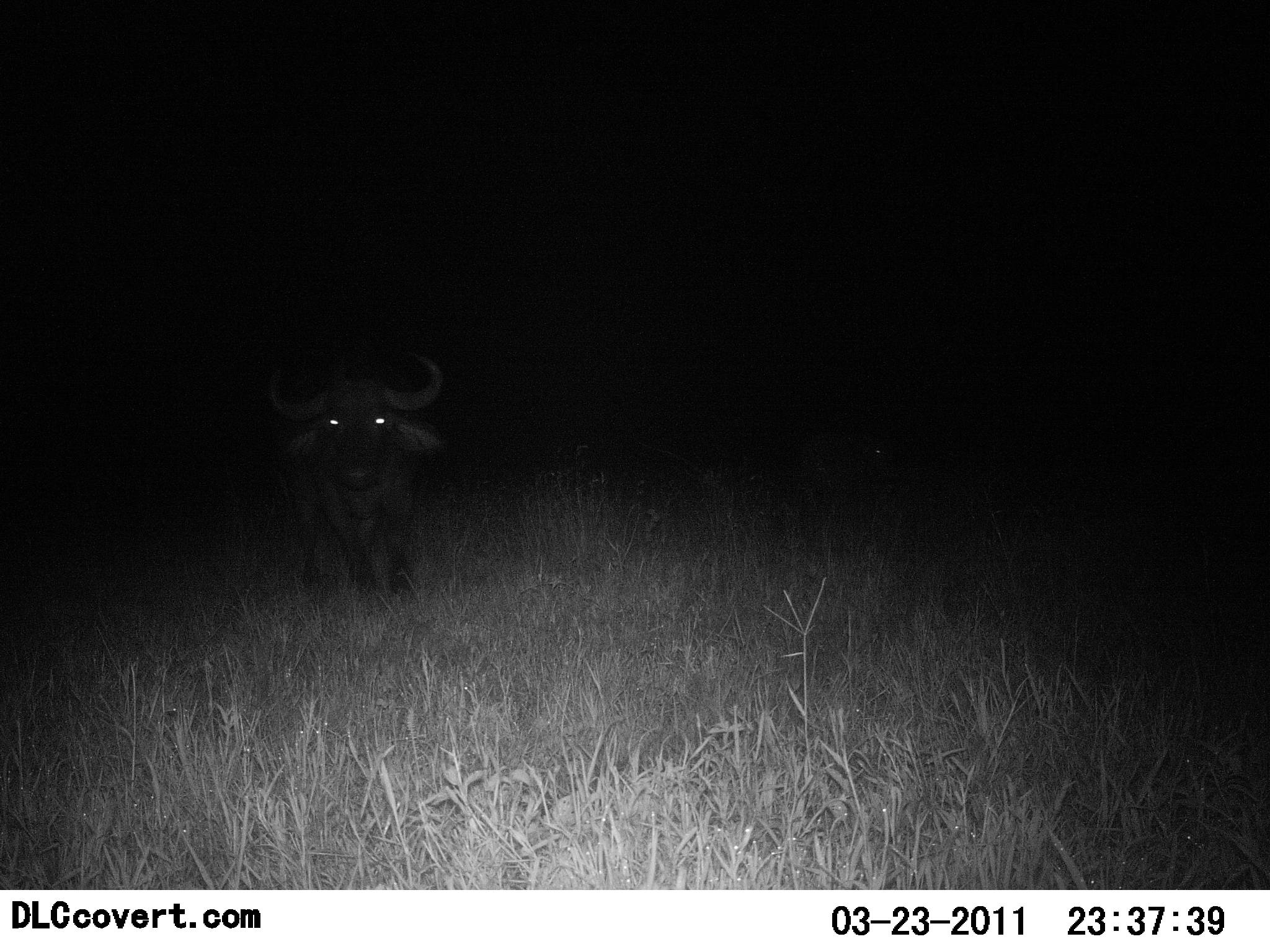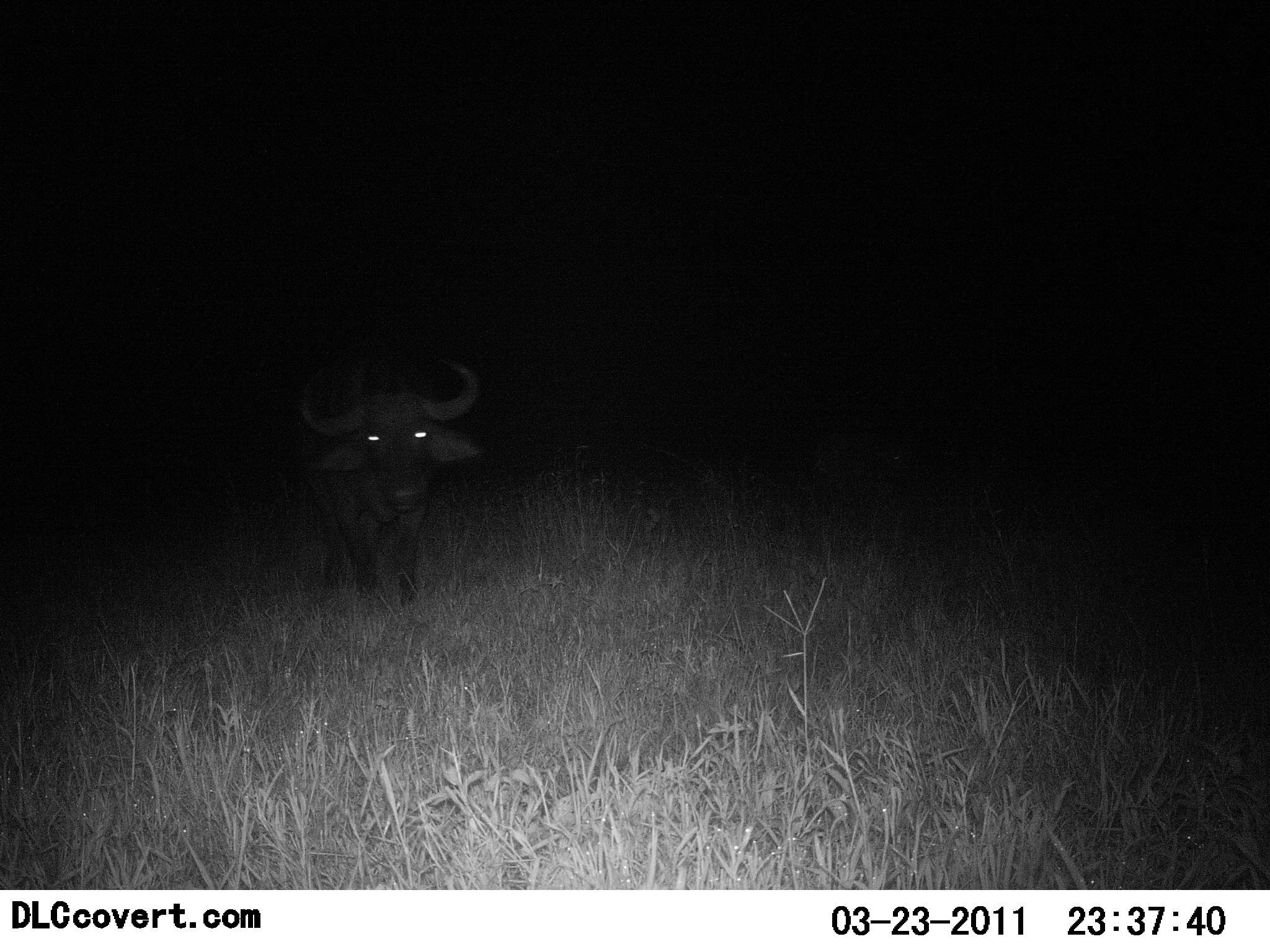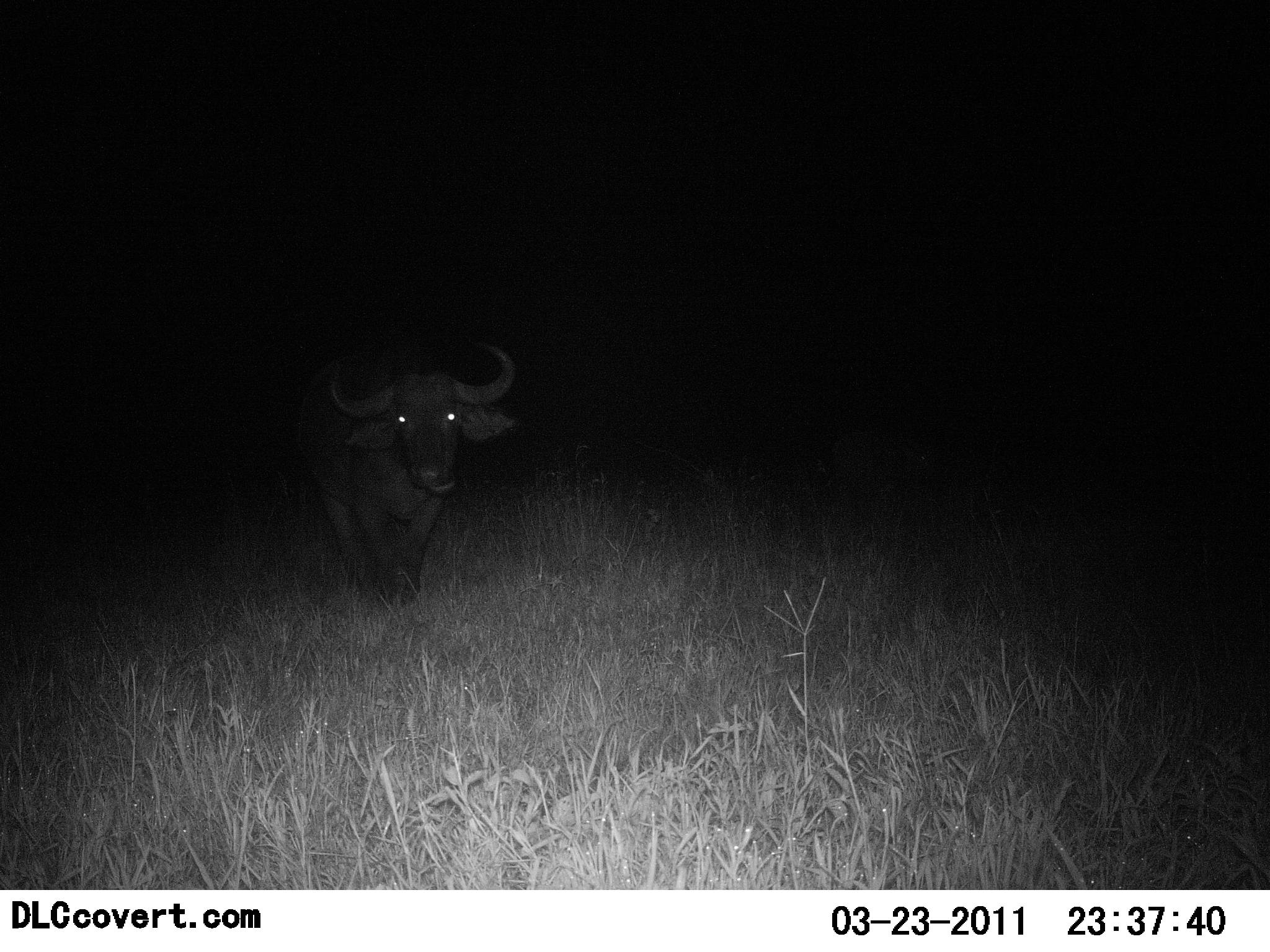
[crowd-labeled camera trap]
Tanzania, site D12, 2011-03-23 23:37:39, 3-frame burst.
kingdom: Animalia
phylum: Chordata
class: Mammalia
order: Artiodactyla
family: Bovidae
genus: Syncerus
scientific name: Syncerus caffer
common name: cape buffalo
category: buffalo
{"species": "buffalo (cape buffalo) (Syncerus caffer)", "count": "1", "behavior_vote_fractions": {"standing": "36%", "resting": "0%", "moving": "82%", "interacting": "0%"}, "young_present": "0%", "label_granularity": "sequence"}